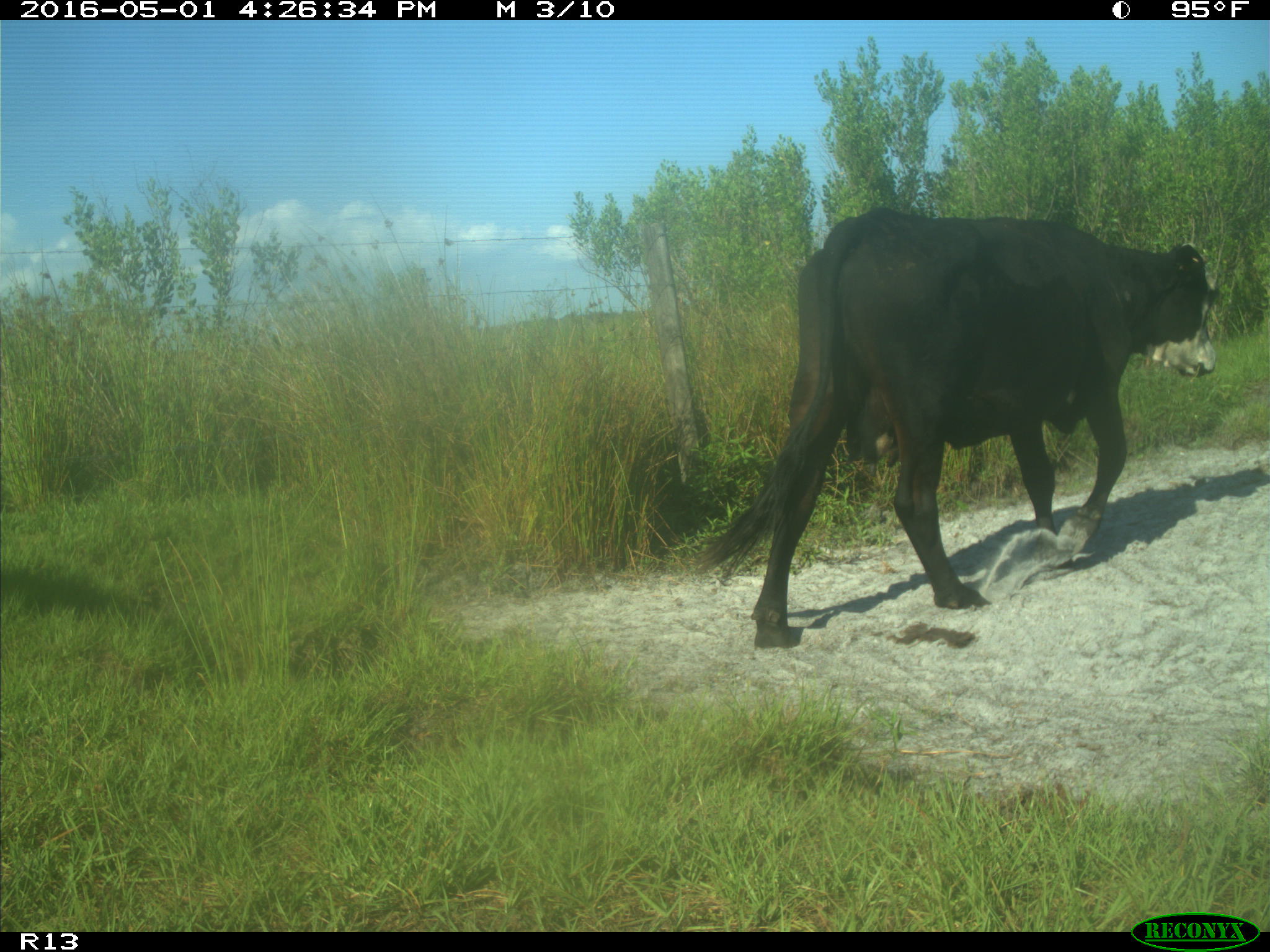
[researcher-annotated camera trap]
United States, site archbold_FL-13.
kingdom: Animalia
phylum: Chordata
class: Mammalia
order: Artiodactyla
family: Bovidae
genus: Bos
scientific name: Bos taurus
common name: domestic cow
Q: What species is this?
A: Bos taurus (domestic cow).